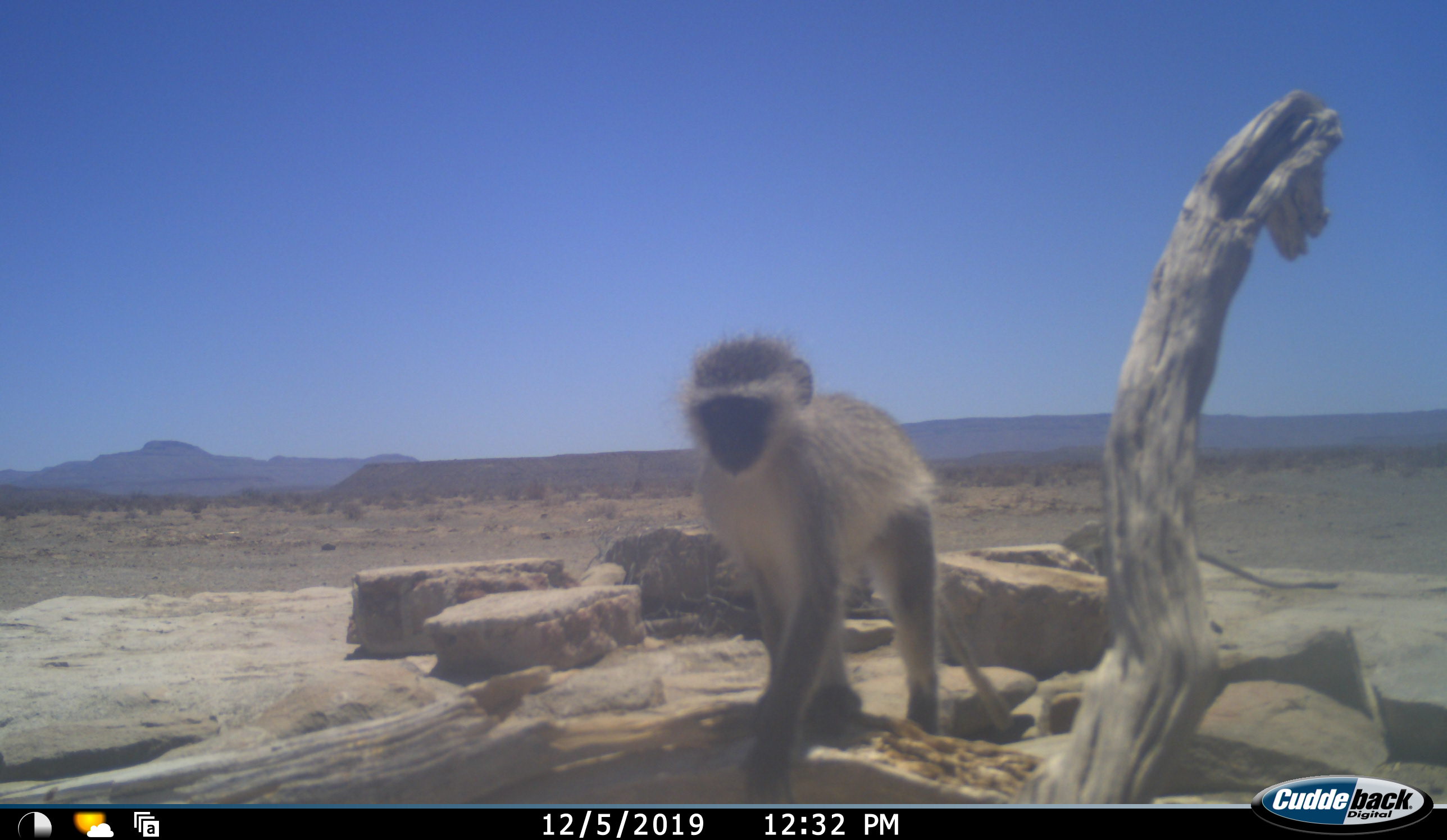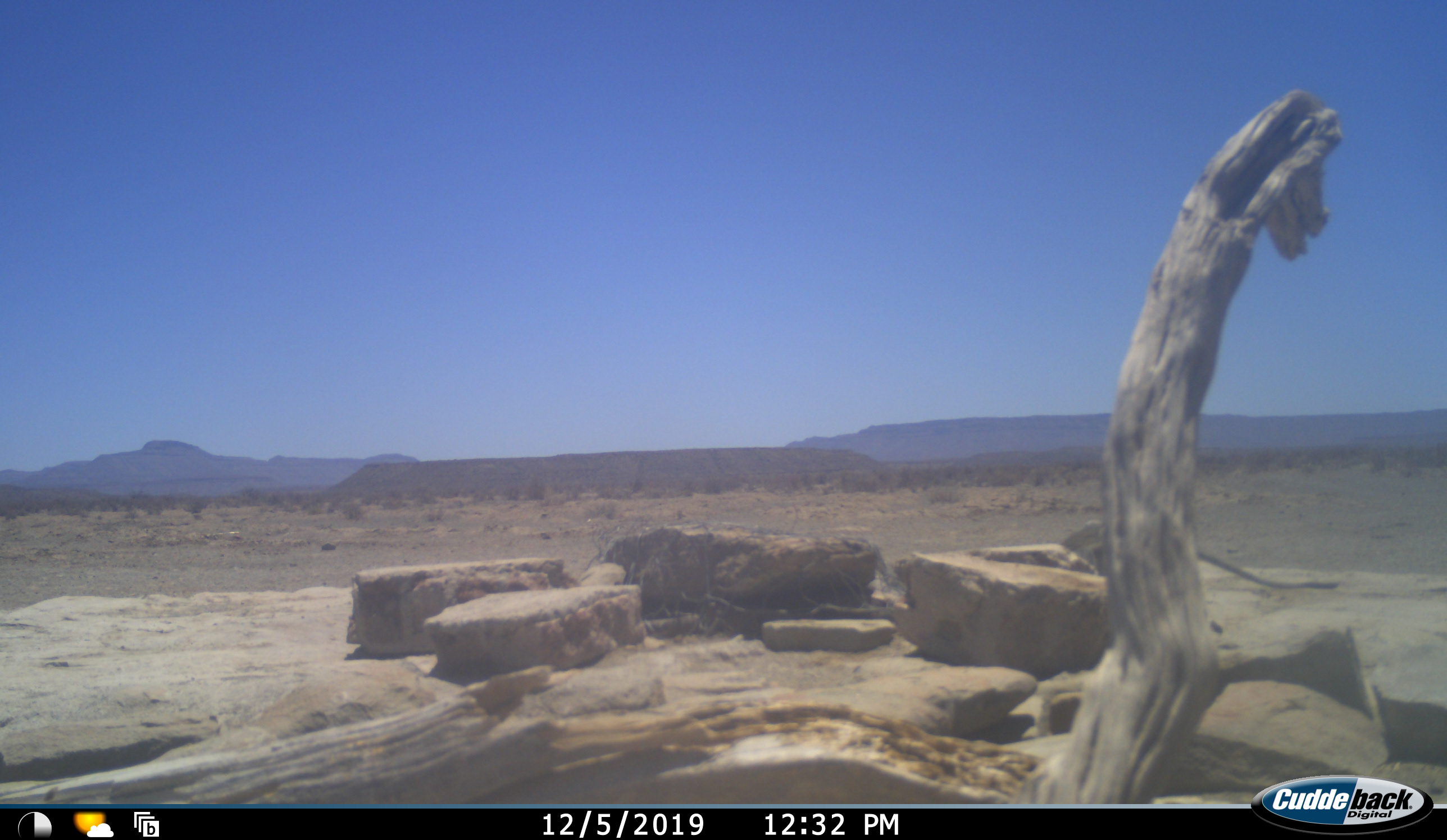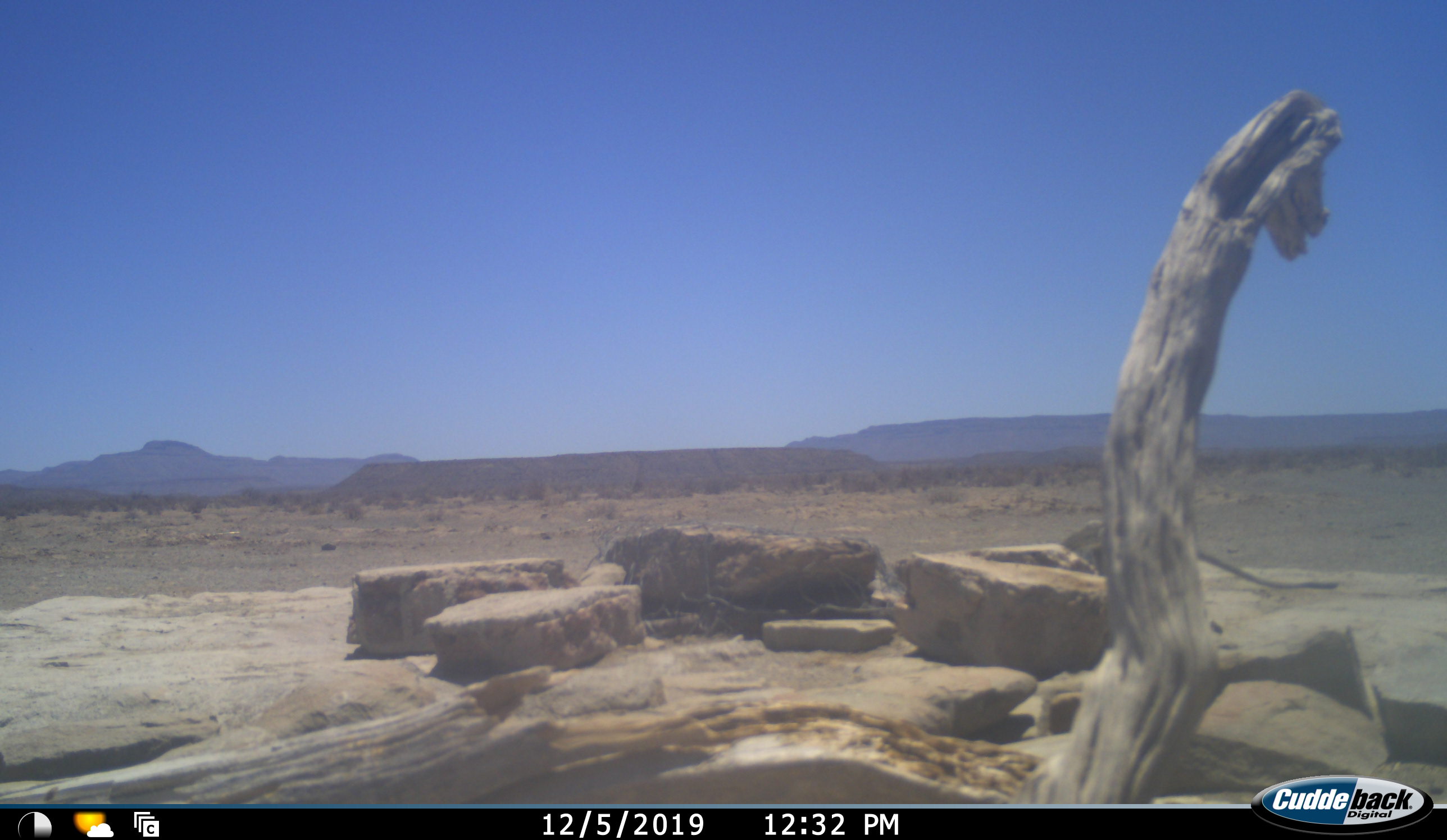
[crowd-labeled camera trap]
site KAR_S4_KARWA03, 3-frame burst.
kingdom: Animalia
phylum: Chordata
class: Mammalia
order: Primates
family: Cercopithecidae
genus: Chlorocebus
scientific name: Chlorocebus pygerythrus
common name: vervet monkey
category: monkeyvervet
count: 1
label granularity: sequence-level